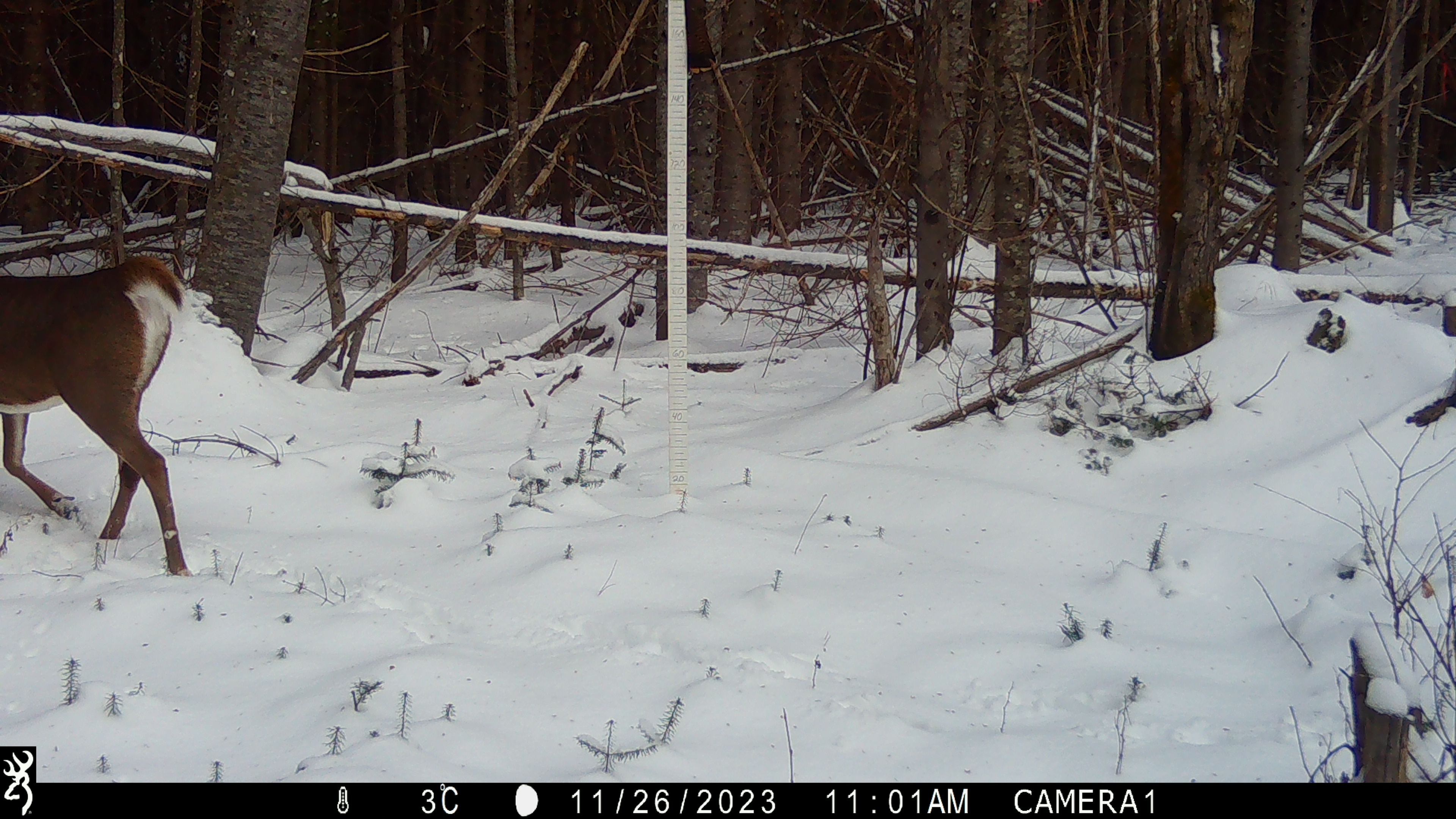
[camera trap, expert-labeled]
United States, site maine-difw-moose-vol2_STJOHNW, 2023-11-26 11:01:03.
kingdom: Animalia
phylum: Chordata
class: Mammalia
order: Artiodactyla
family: Cervidae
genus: Odocoileus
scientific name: Odocoileus virginianus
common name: white-tailed deer